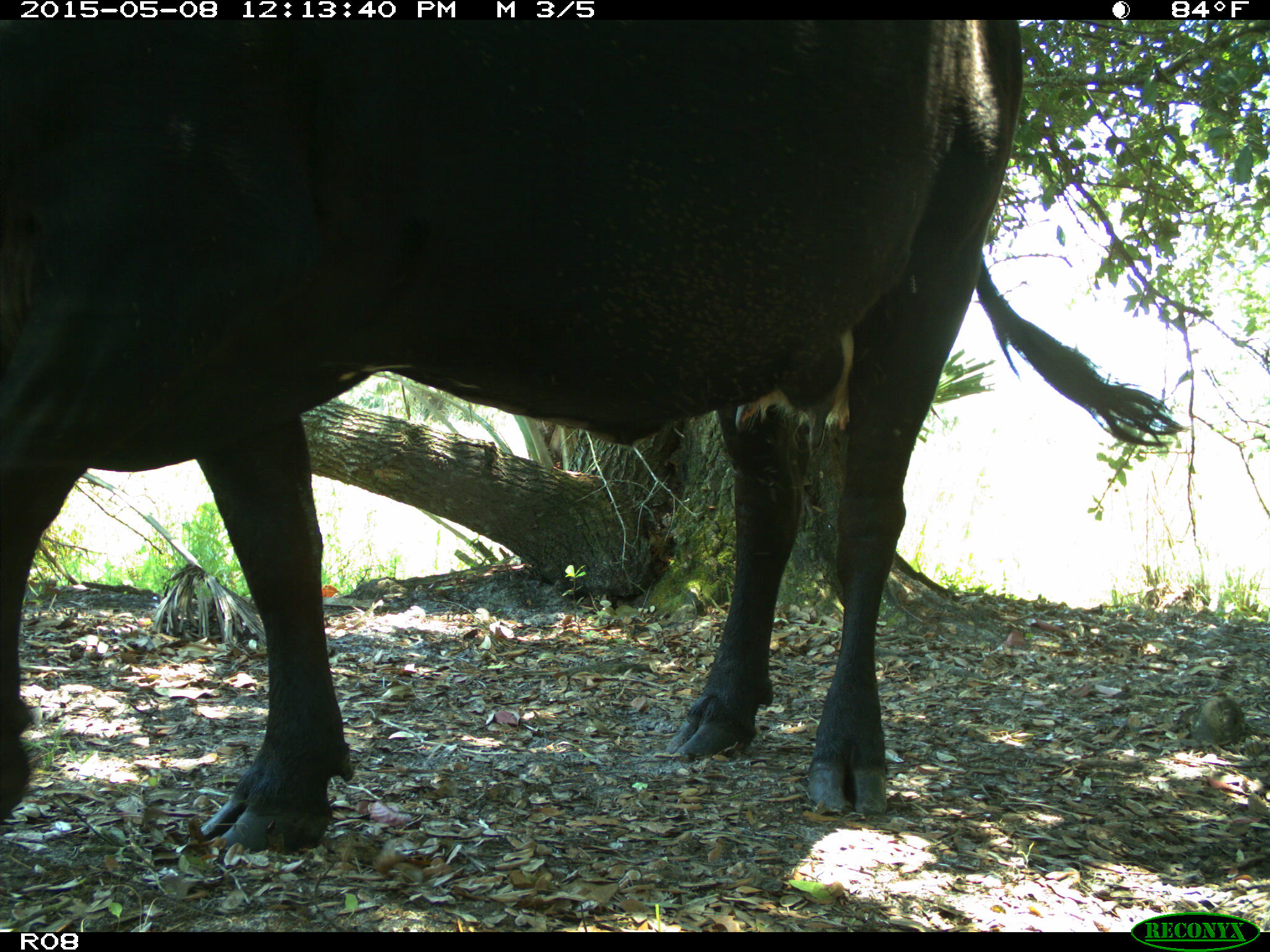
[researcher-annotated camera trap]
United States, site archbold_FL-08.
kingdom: Animalia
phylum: Chordata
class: Mammalia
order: Artiodactyla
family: Bovidae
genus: Bos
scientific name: Bos taurus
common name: domestic cow